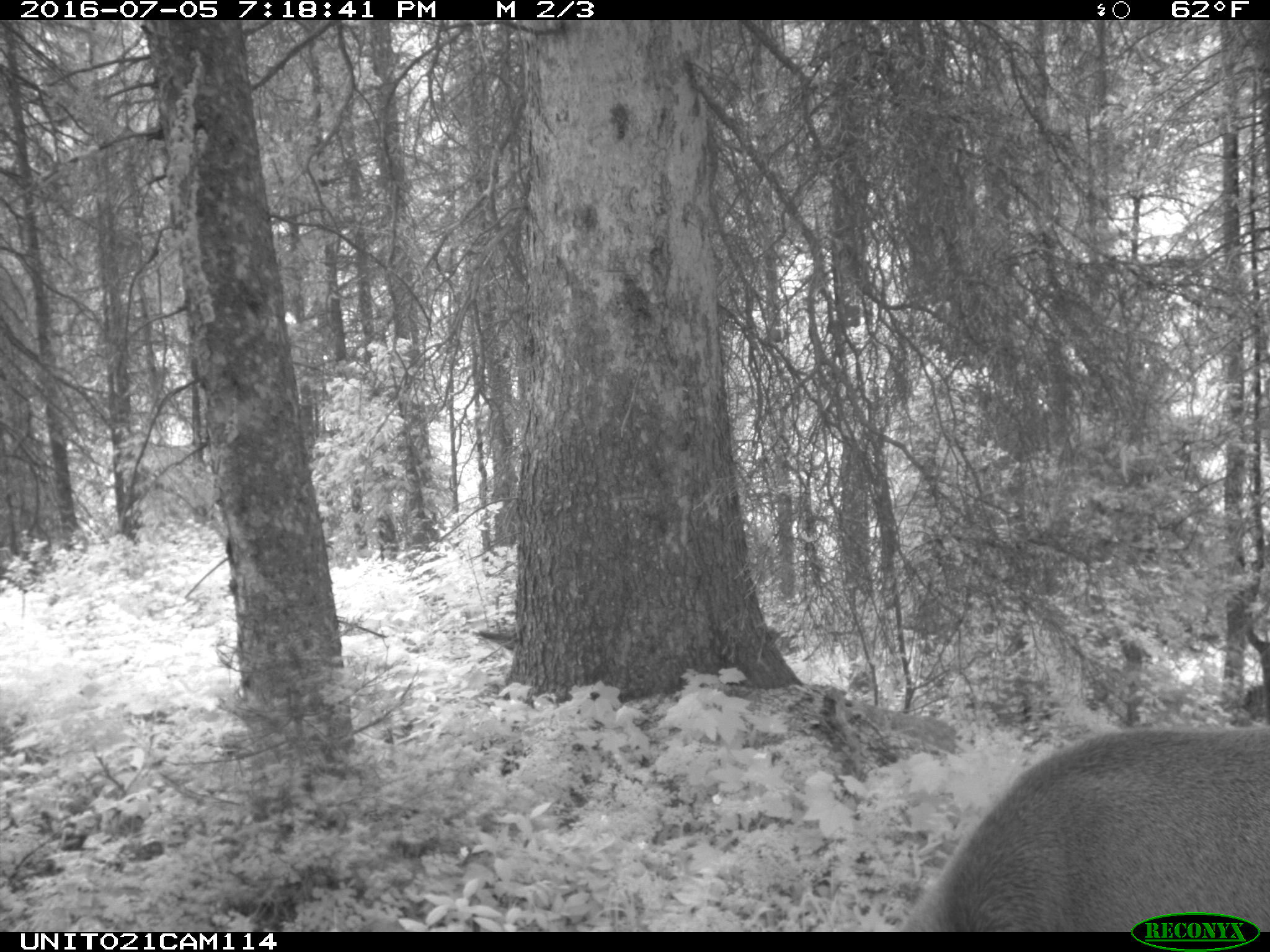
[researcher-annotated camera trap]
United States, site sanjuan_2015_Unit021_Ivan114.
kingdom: Animalia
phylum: Chordata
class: Mammalia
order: Artiodactyla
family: Cervidae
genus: Cervus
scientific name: Cervus elaphus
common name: red deer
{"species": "Cervus elaphus (red deer)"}